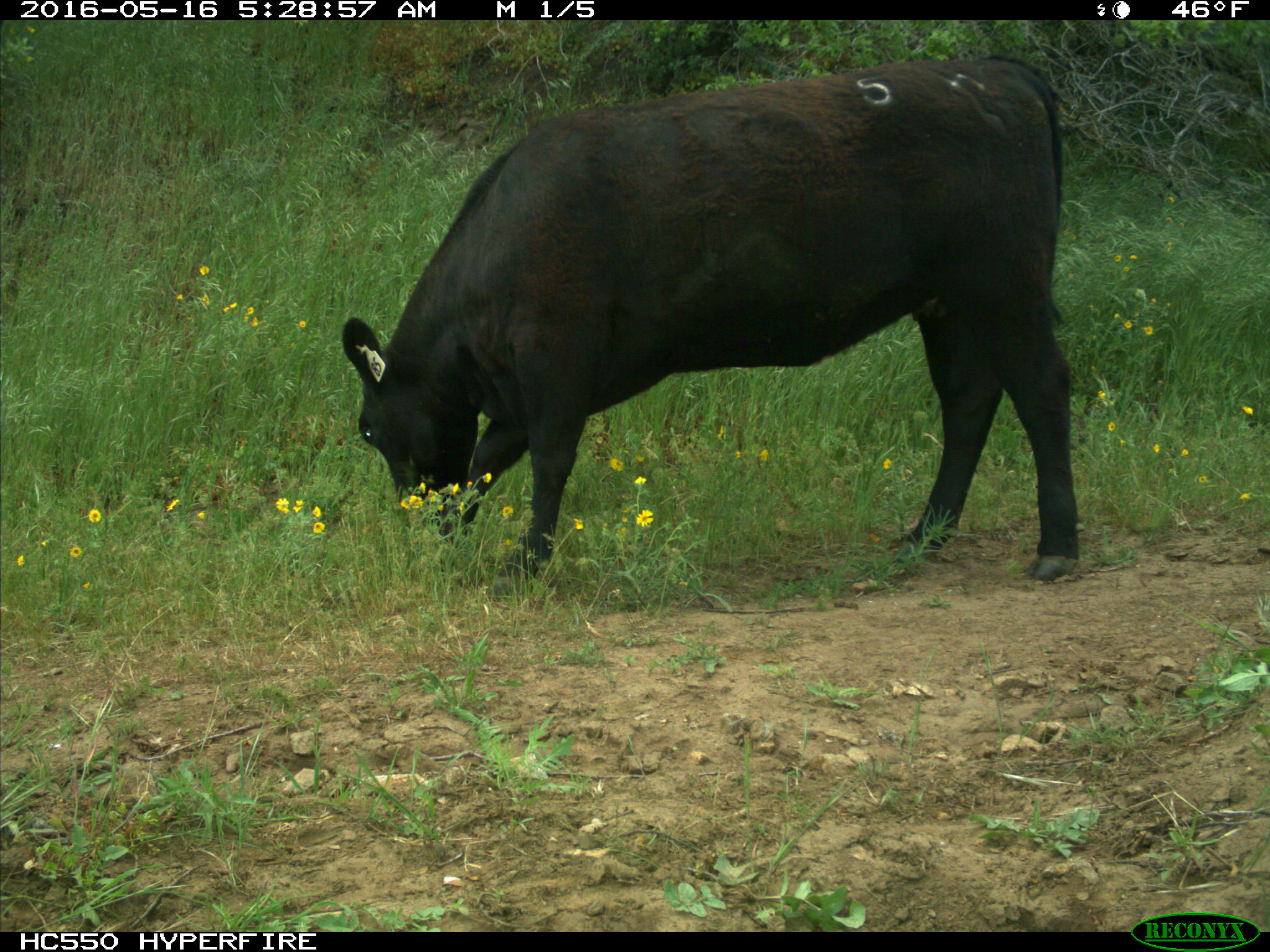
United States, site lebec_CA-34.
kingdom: Animalia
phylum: Chordata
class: Mammalia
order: Artiodactyla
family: Bovidae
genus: Bos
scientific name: Bos taurus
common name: domestic cow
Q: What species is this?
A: Bos taurus (domestic cow).